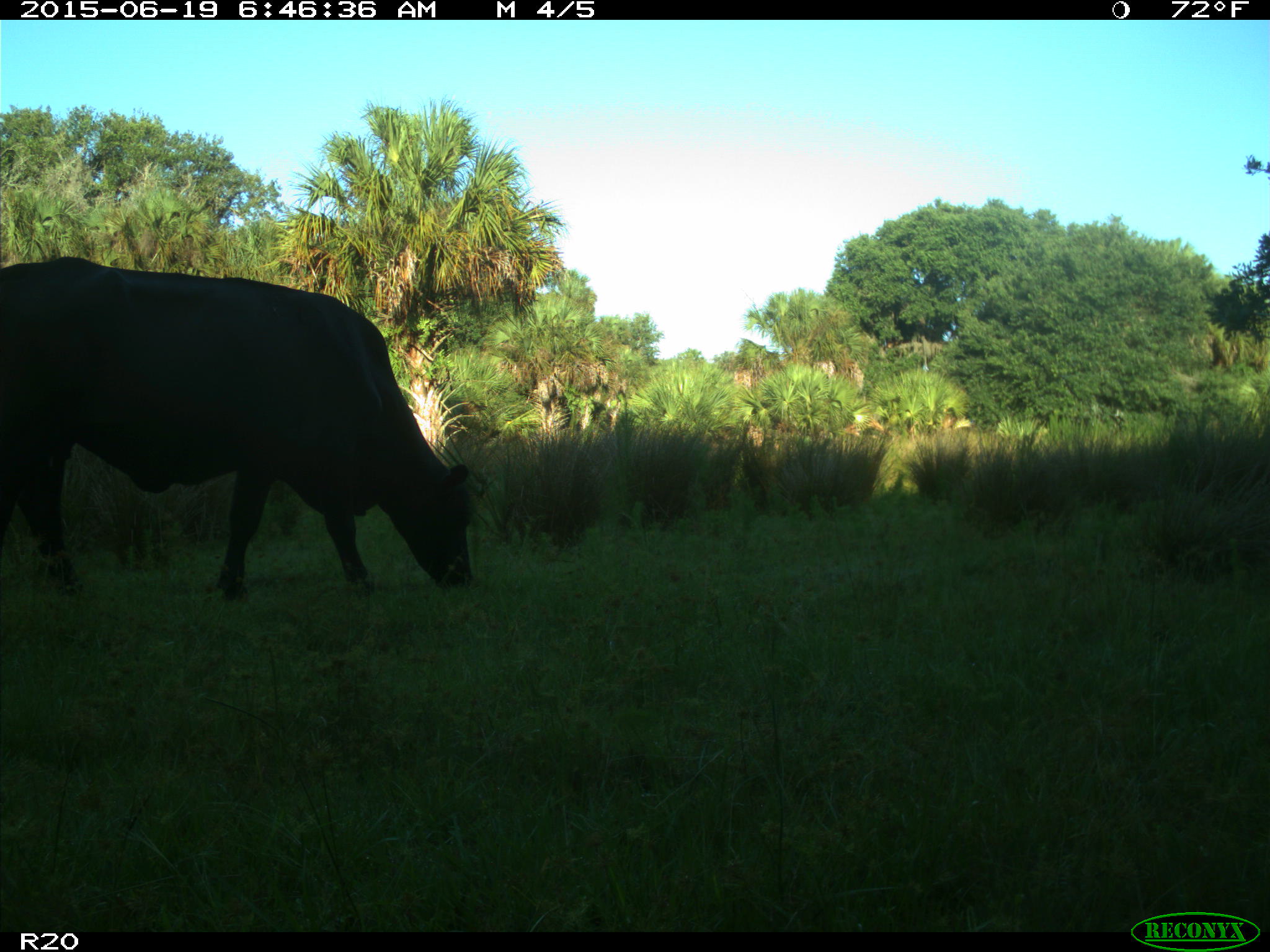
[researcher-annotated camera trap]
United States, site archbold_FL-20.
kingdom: Animalia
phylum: Chordata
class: Mammalia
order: Artiodactyla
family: Bovidae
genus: Bos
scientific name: Bos taurus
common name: domestic cow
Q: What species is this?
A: Bos taurus (domestic cow).